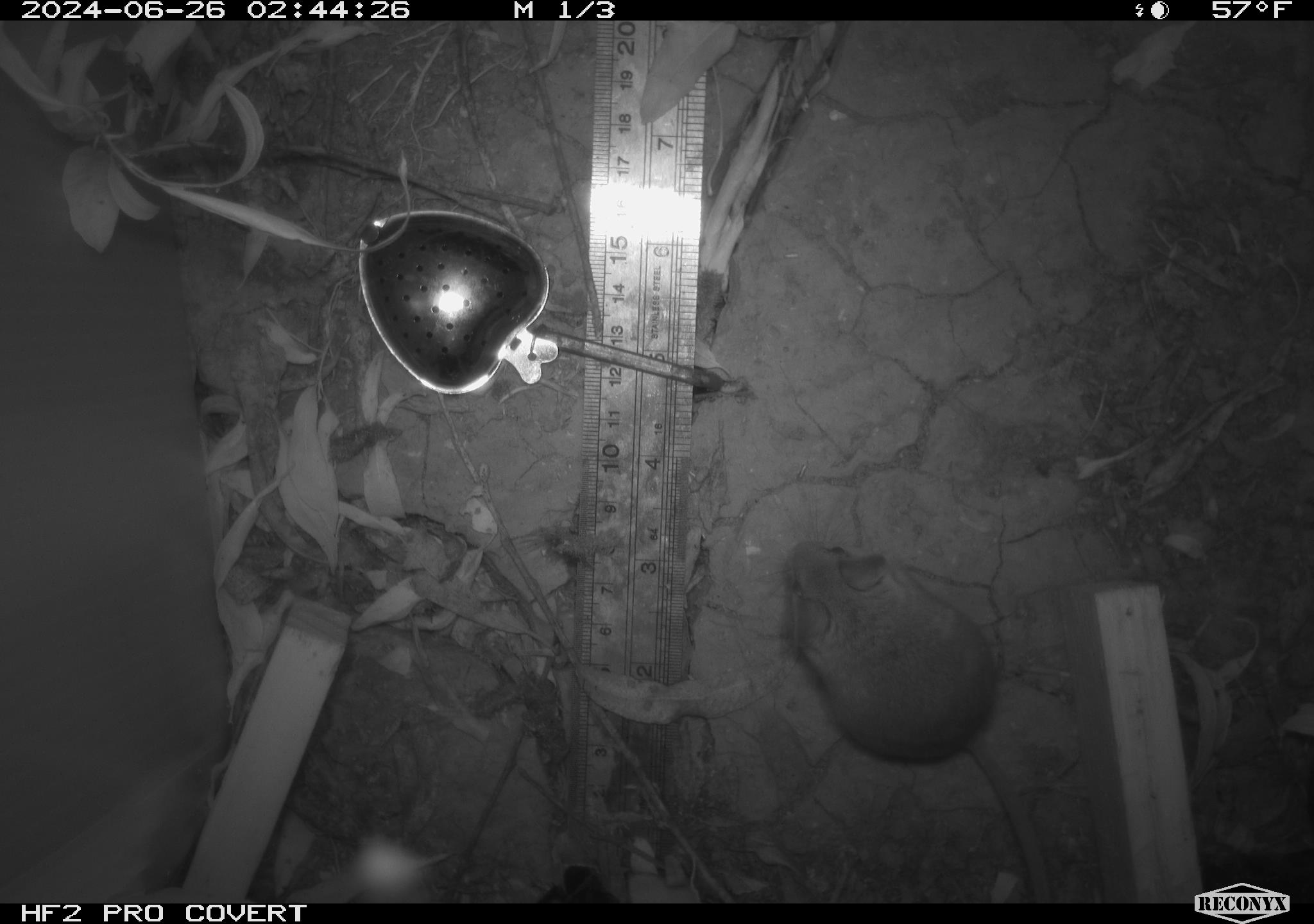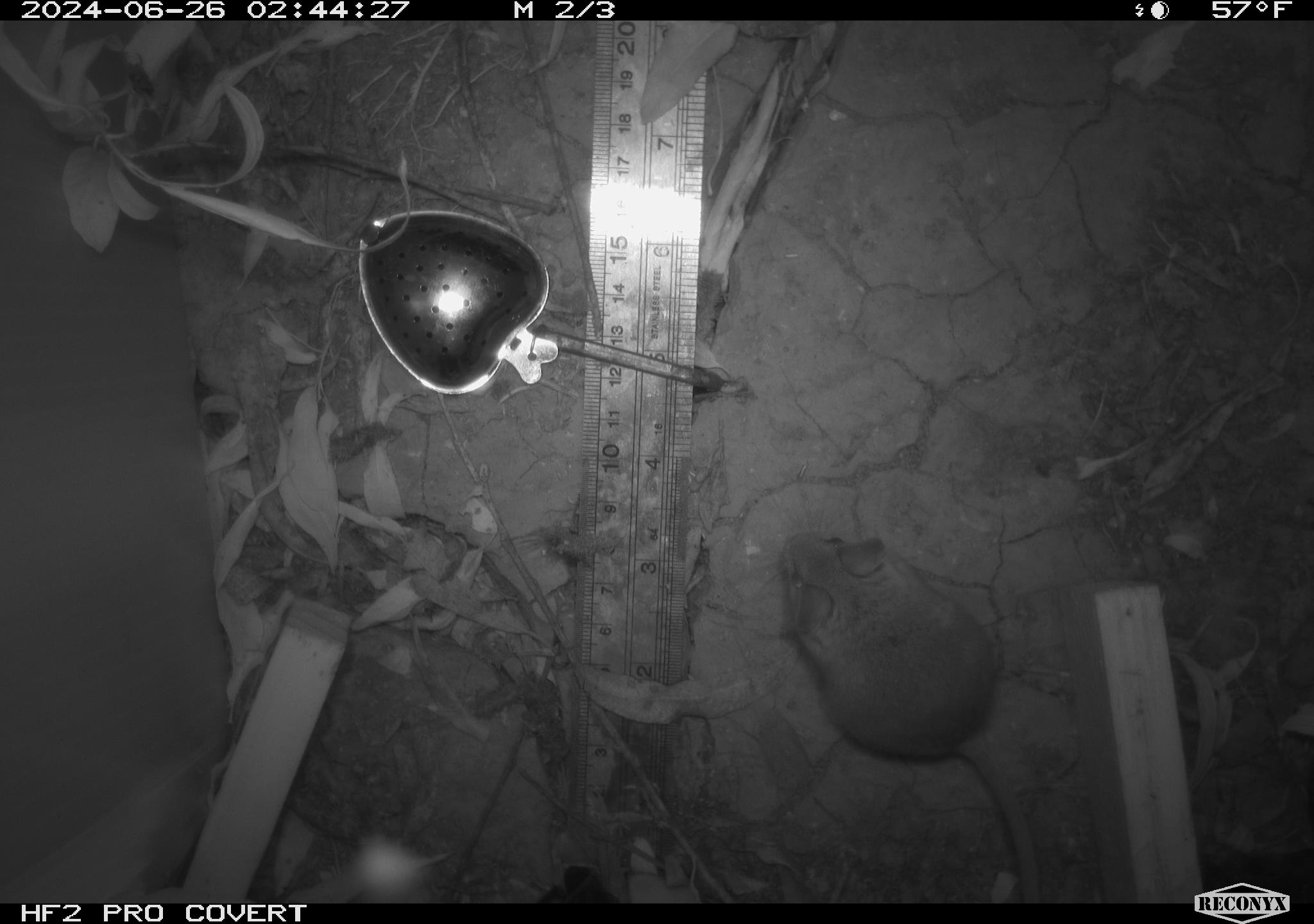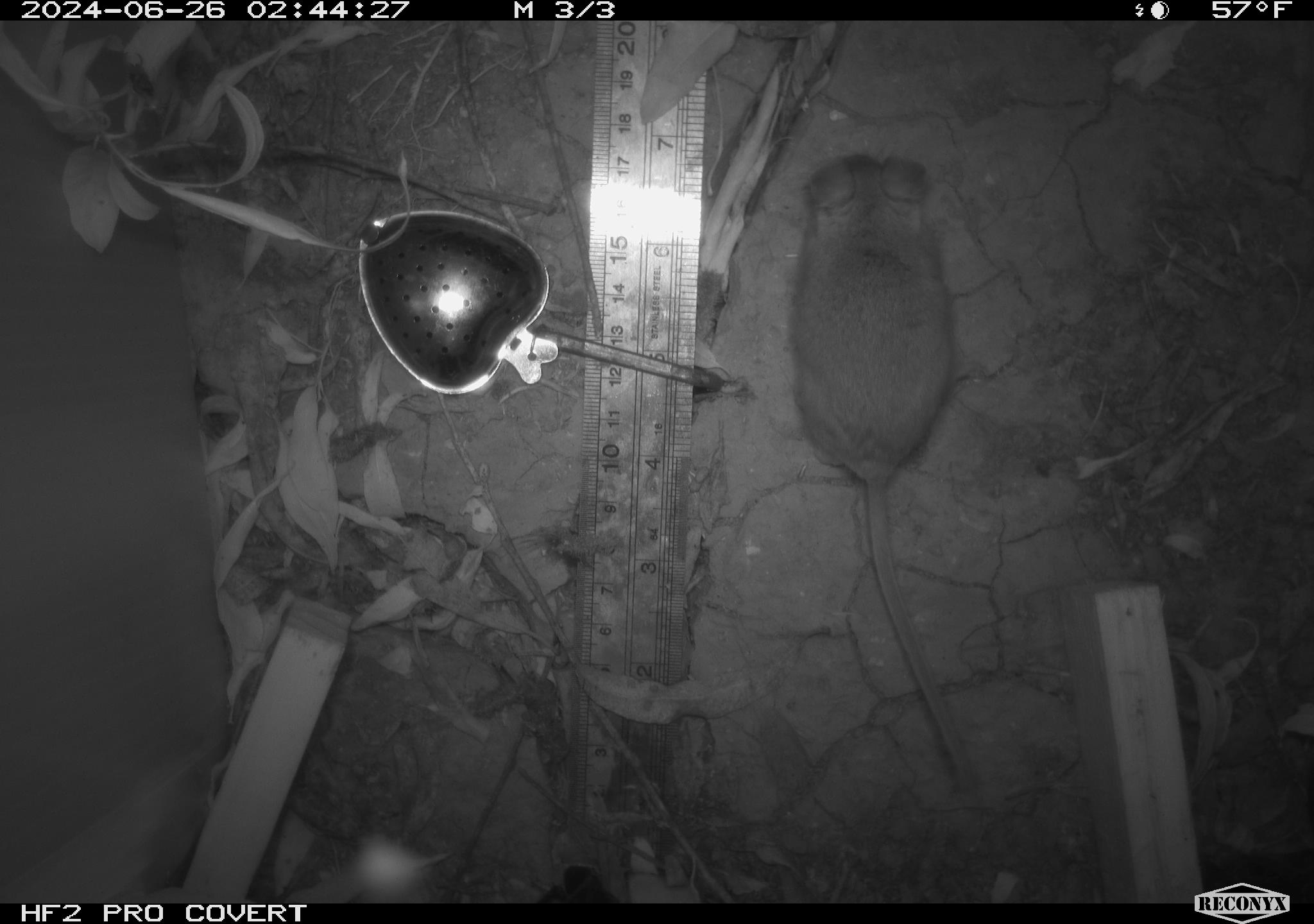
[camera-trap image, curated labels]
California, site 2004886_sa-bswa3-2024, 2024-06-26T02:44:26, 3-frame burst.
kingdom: Animalia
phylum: Chordata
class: Mammalia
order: Rodentia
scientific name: Rodentia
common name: mouse species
Mouse species (Rodentia).